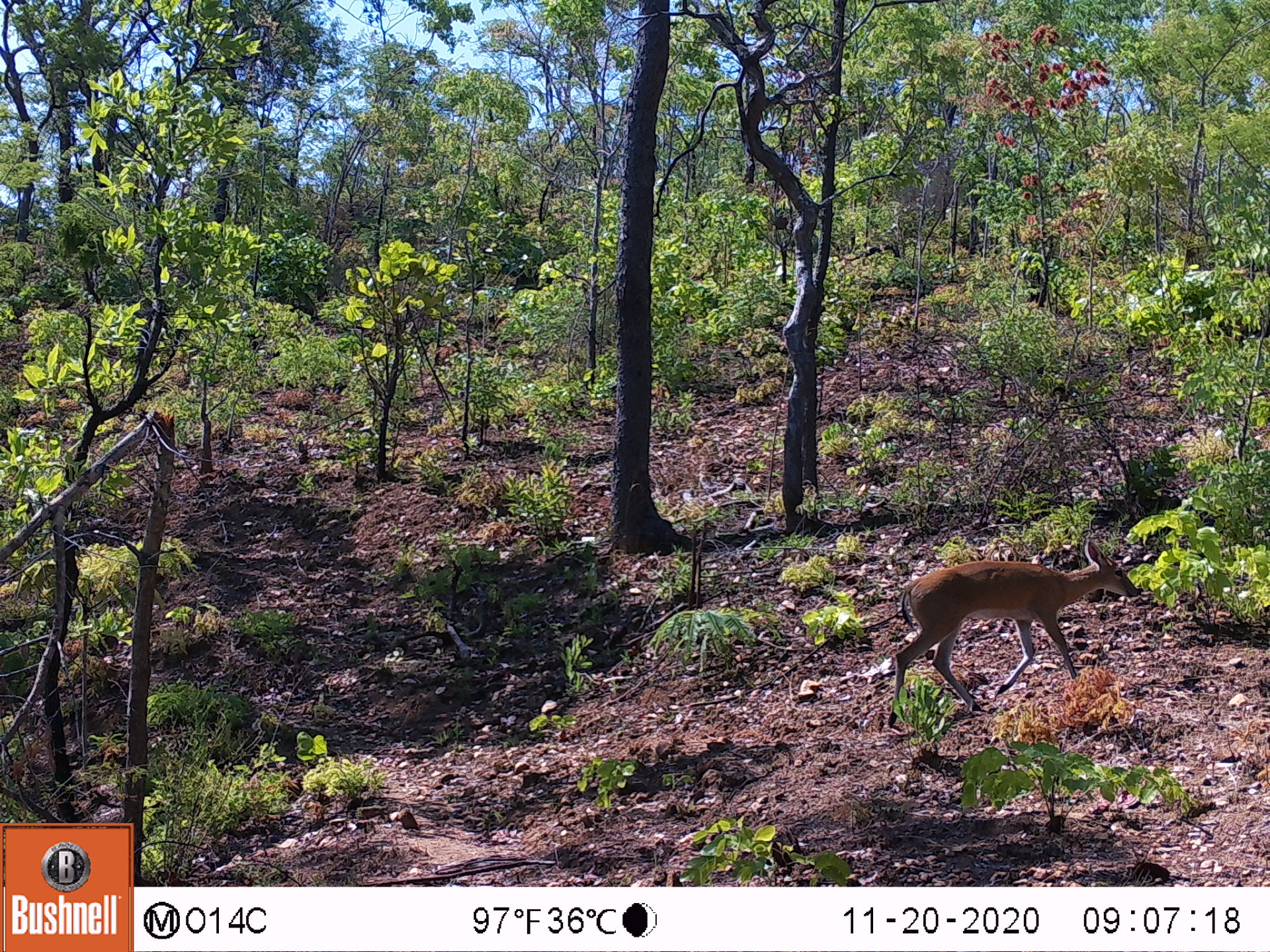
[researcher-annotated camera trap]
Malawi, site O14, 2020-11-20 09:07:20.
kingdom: Animalia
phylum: Chordata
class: Mammalia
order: Artiodactyla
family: Bovidae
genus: Sylvicapra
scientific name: Sylvicapra grimmia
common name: common duiker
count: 1